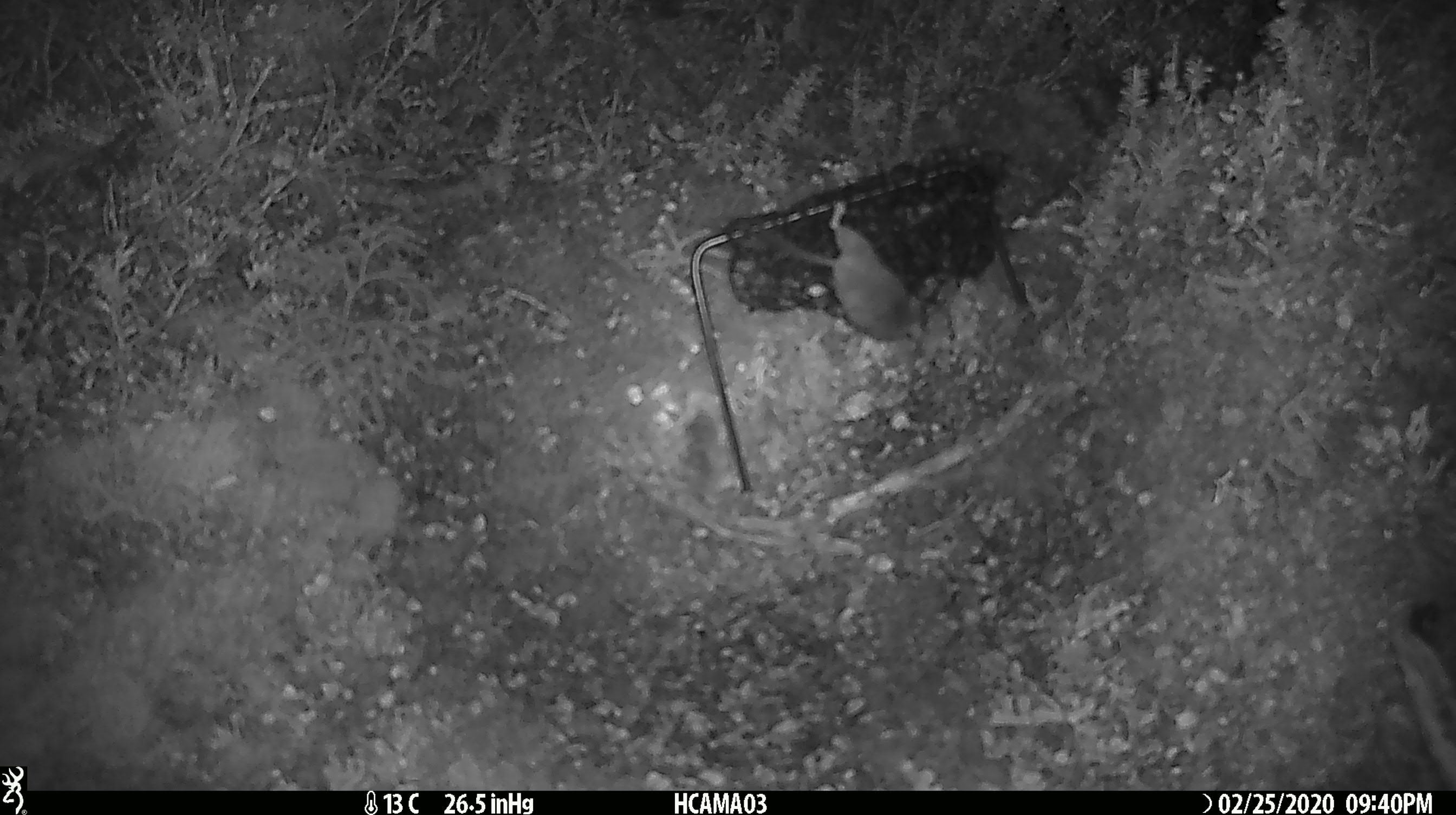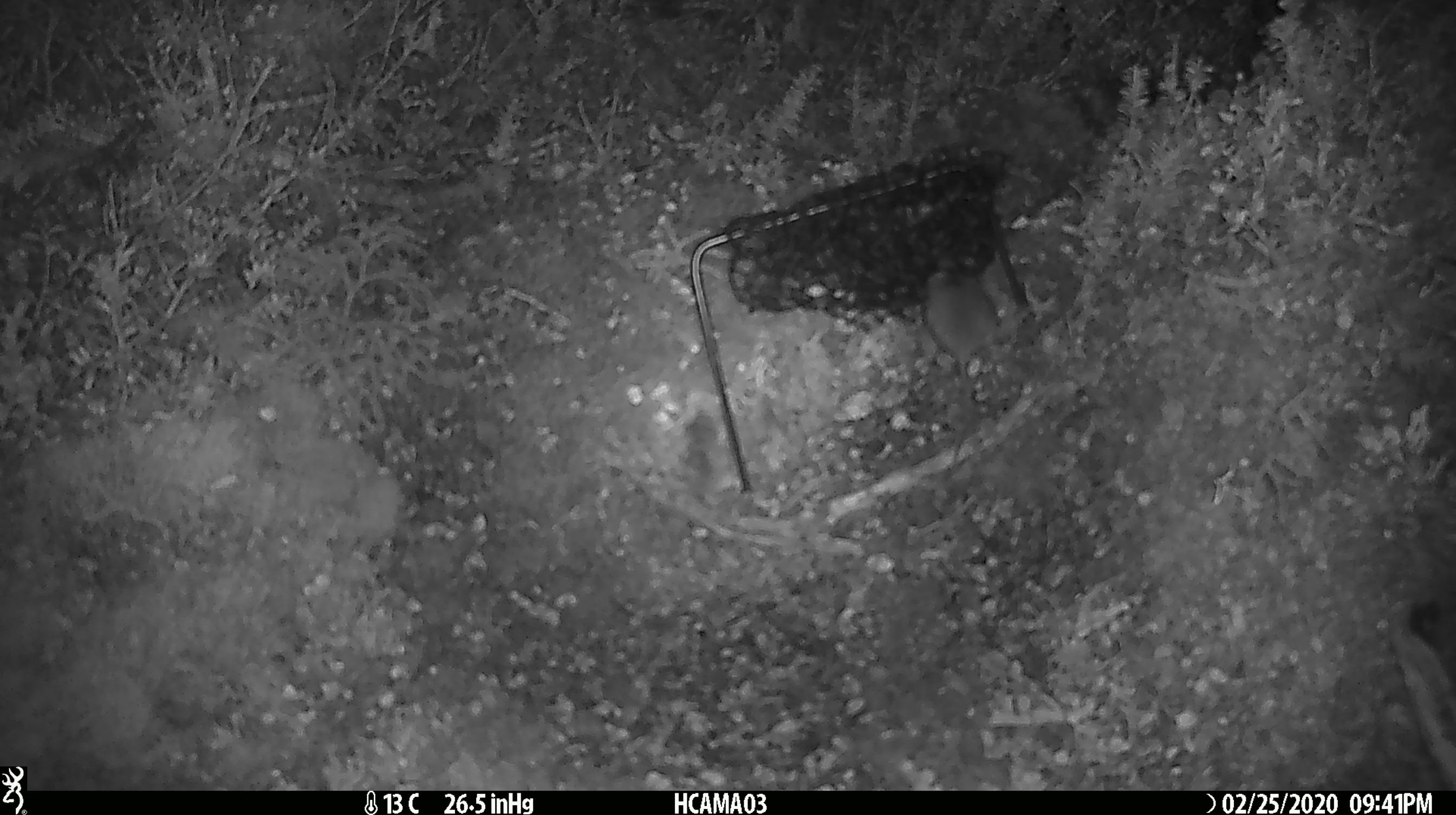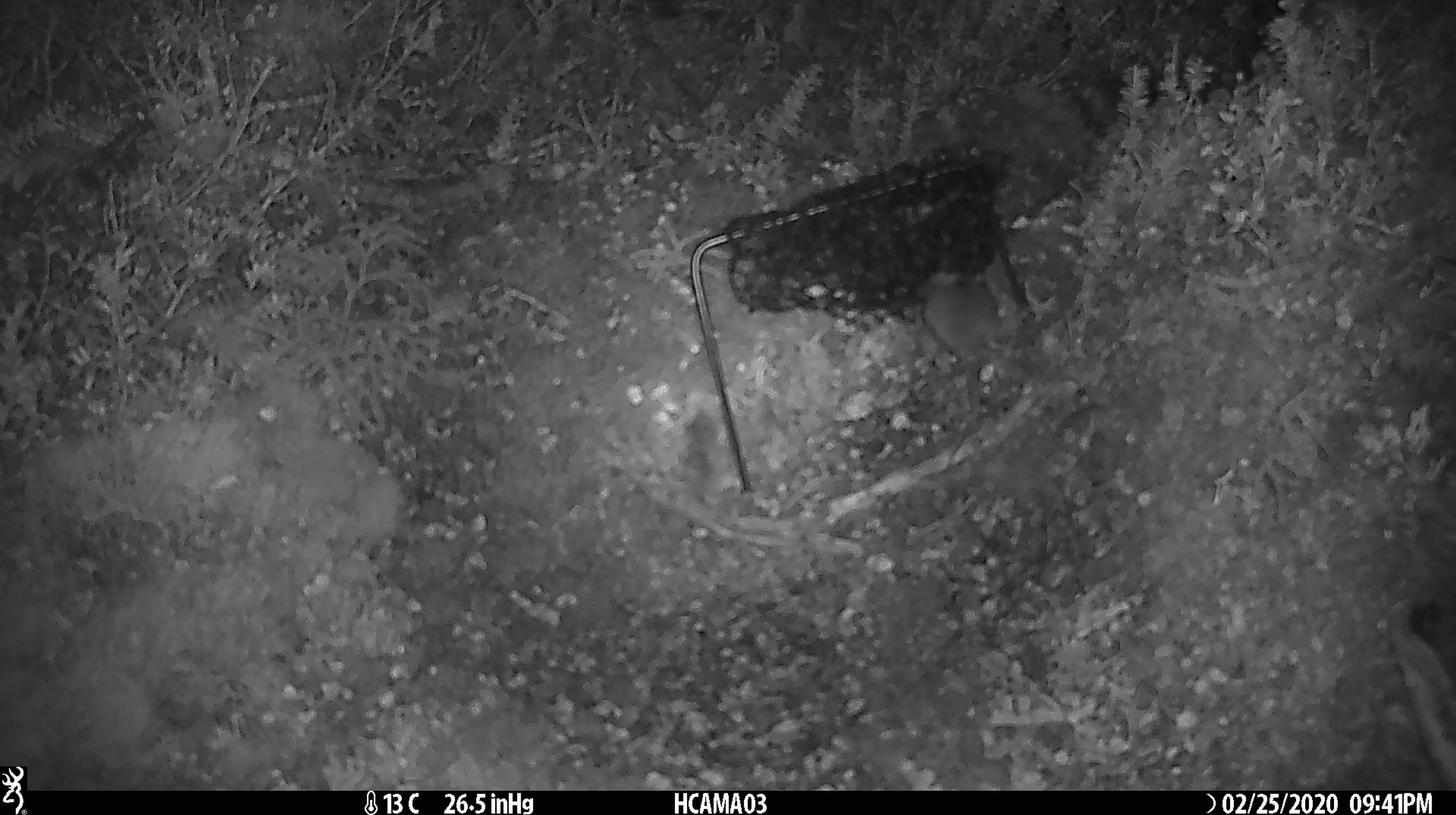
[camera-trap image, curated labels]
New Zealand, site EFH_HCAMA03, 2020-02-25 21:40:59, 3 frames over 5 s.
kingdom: Animalia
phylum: Chordata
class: Mammalia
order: Rodentia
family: Muridae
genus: Mus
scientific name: Mus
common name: mouse